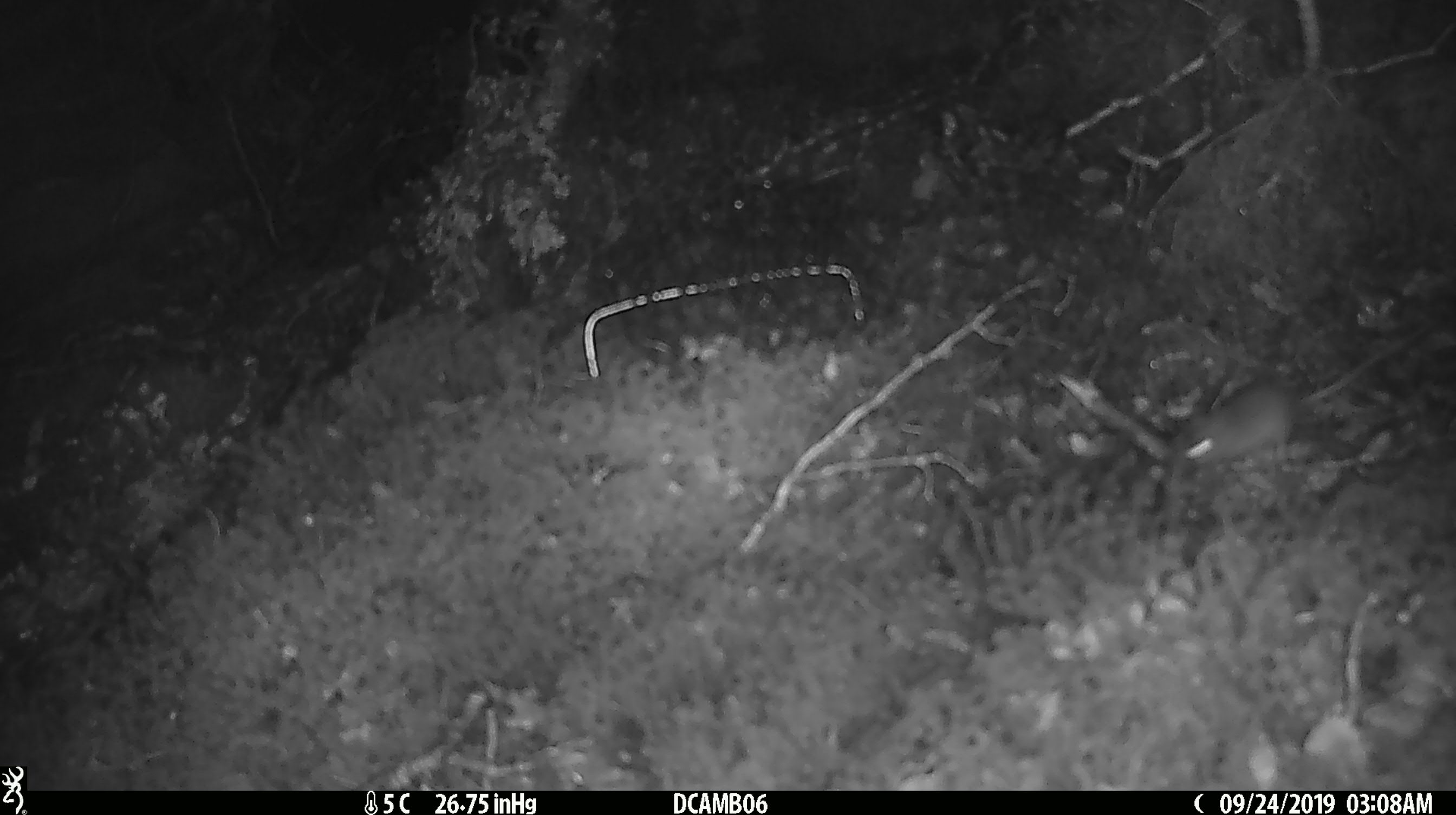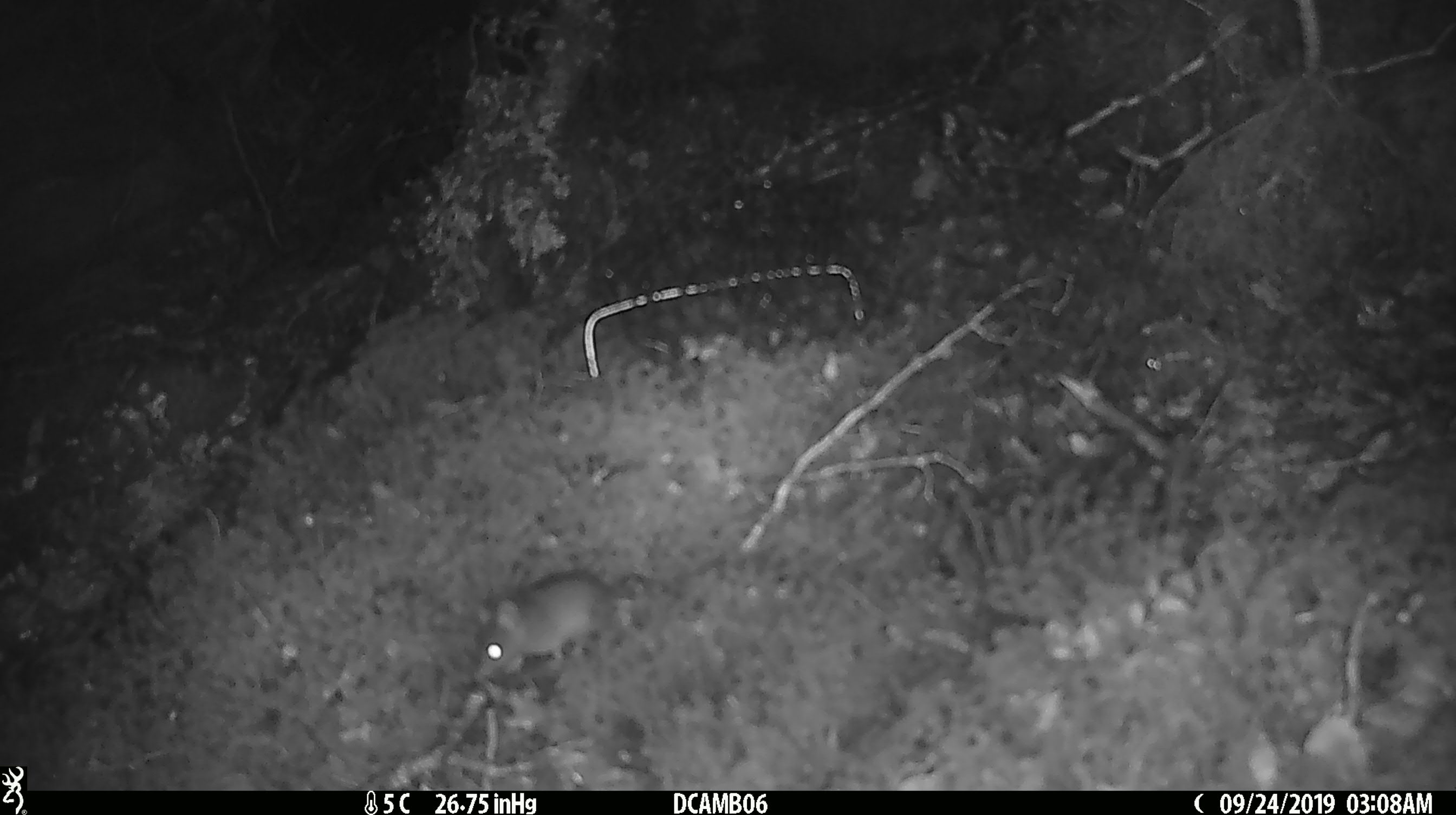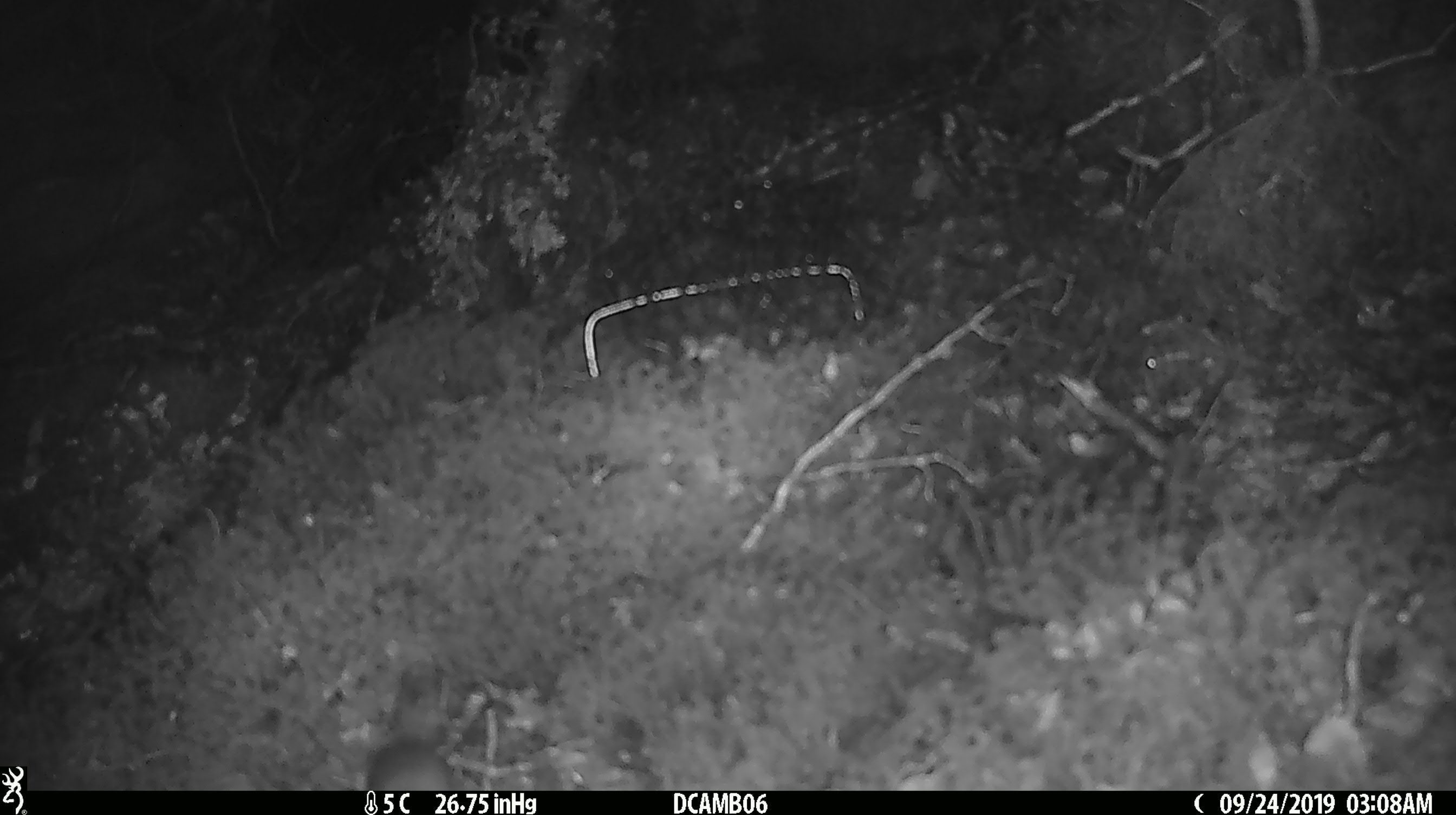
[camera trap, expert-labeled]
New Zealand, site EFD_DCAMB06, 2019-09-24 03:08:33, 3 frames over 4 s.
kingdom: Animalia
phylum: Chordata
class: Mammalia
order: Rodentia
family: Muridae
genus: Mus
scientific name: Mus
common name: mouse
Mouse (Mus).